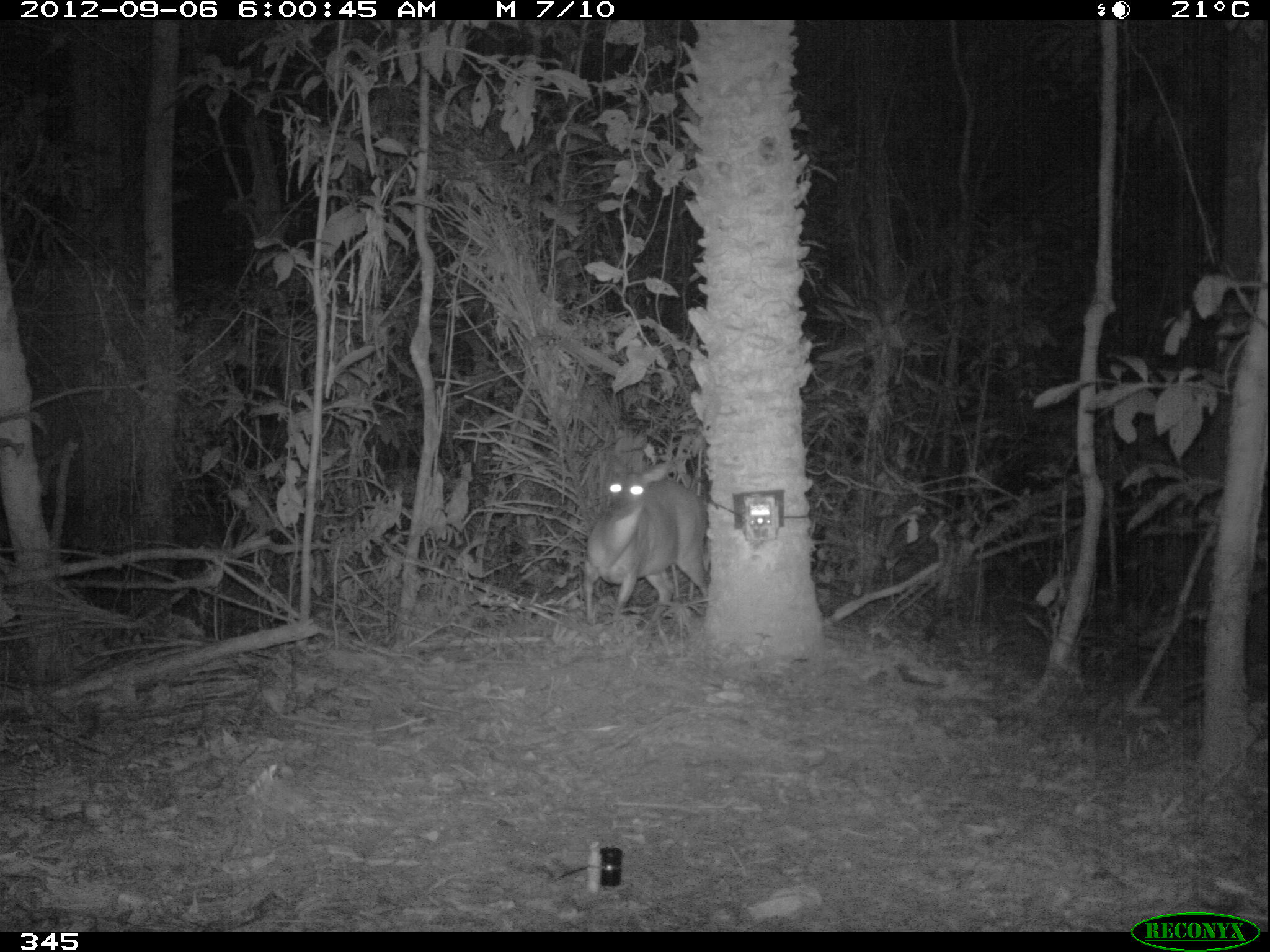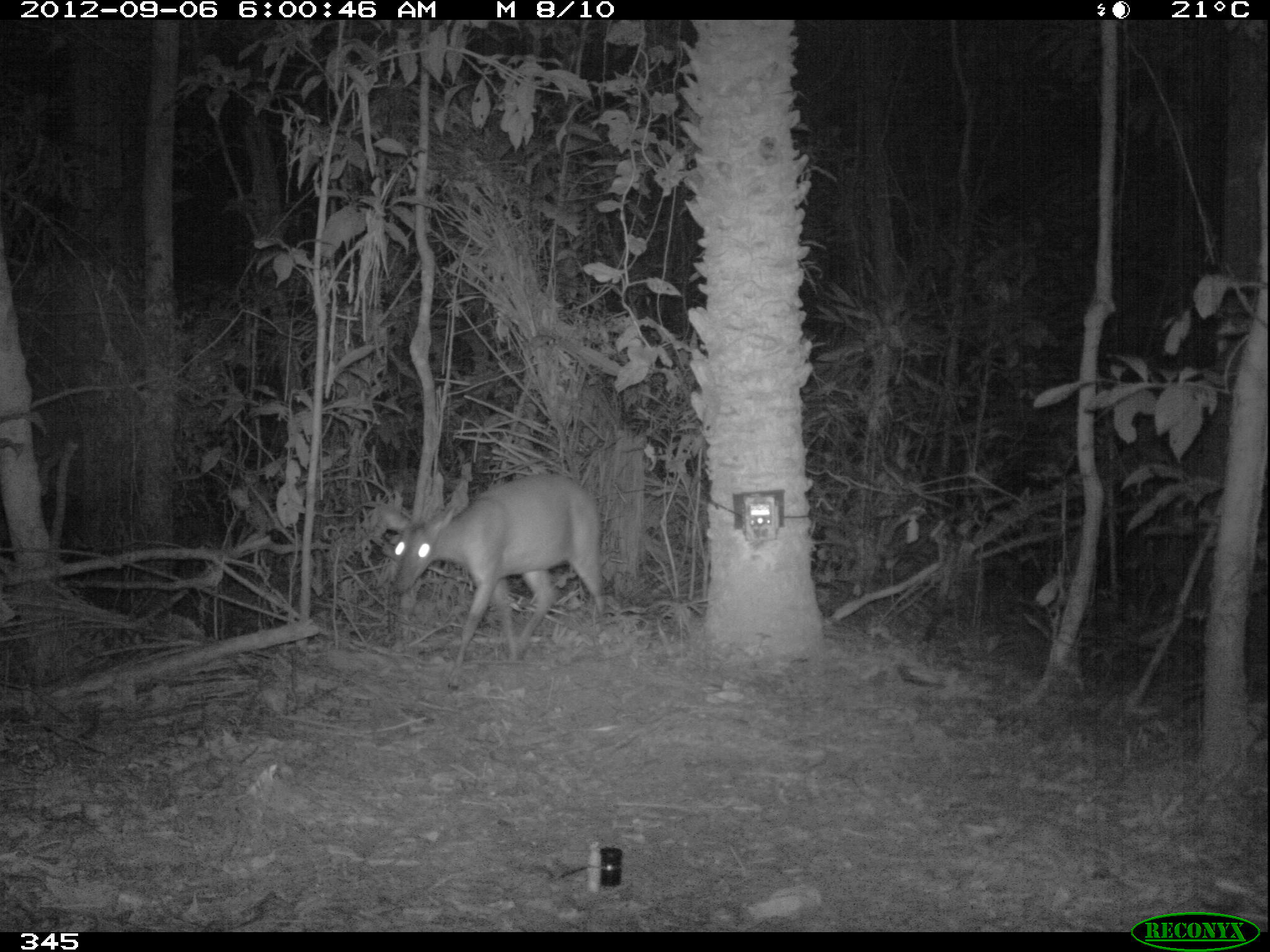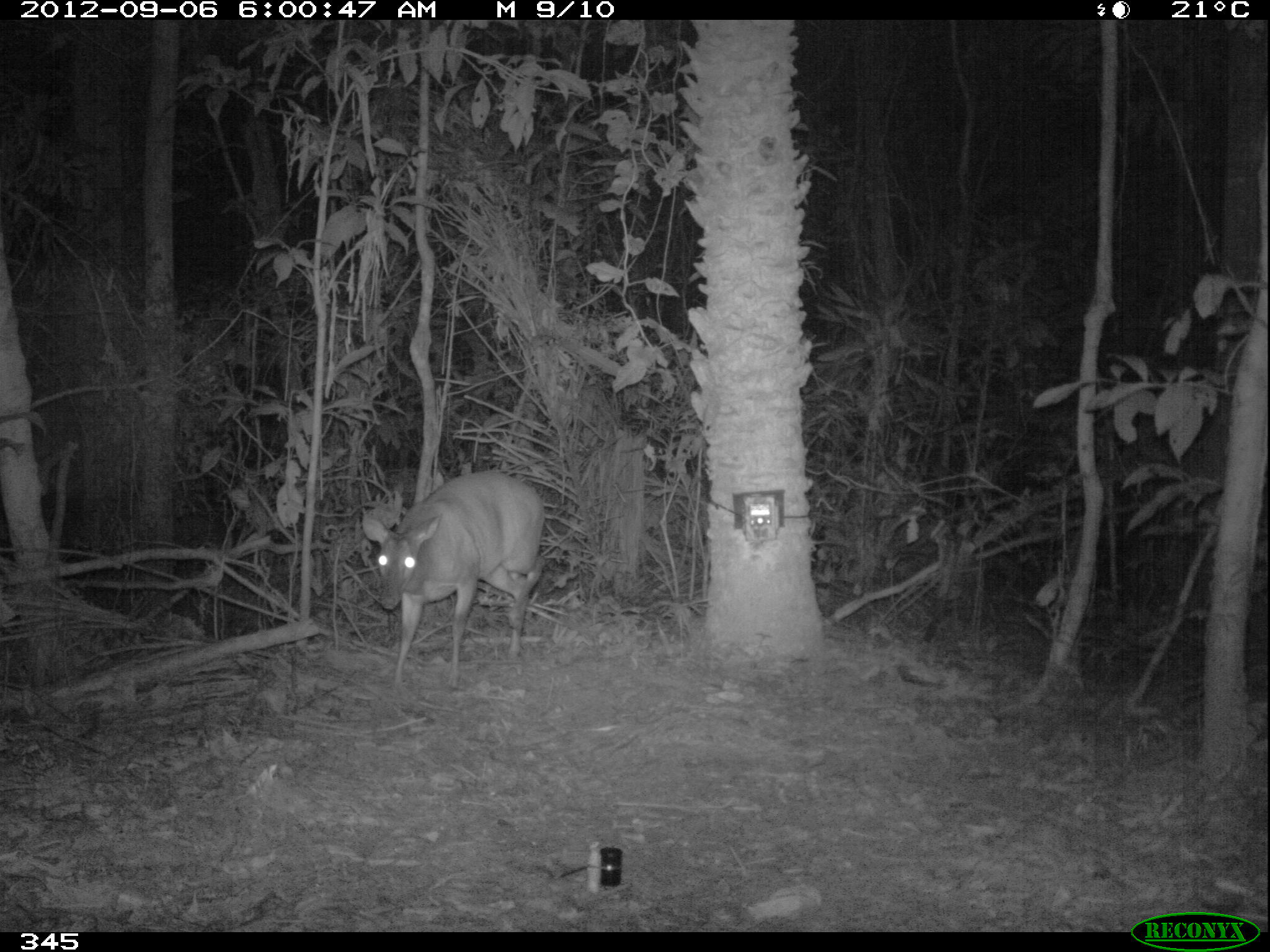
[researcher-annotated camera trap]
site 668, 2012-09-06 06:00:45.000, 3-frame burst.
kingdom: Animalia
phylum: Chordata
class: Mammalia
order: Artiodactyla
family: Cervidae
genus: Mazama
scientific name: Mazama americana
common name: red brocket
Mazama americana (red brocket).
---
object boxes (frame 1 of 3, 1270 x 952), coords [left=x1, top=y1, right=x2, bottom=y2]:
mazama americana: [left=580, top=457, right=711, bottom=624]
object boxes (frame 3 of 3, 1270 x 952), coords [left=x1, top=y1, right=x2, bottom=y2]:
mazama americana: [left=363, top=467, right=547, bottom=694]